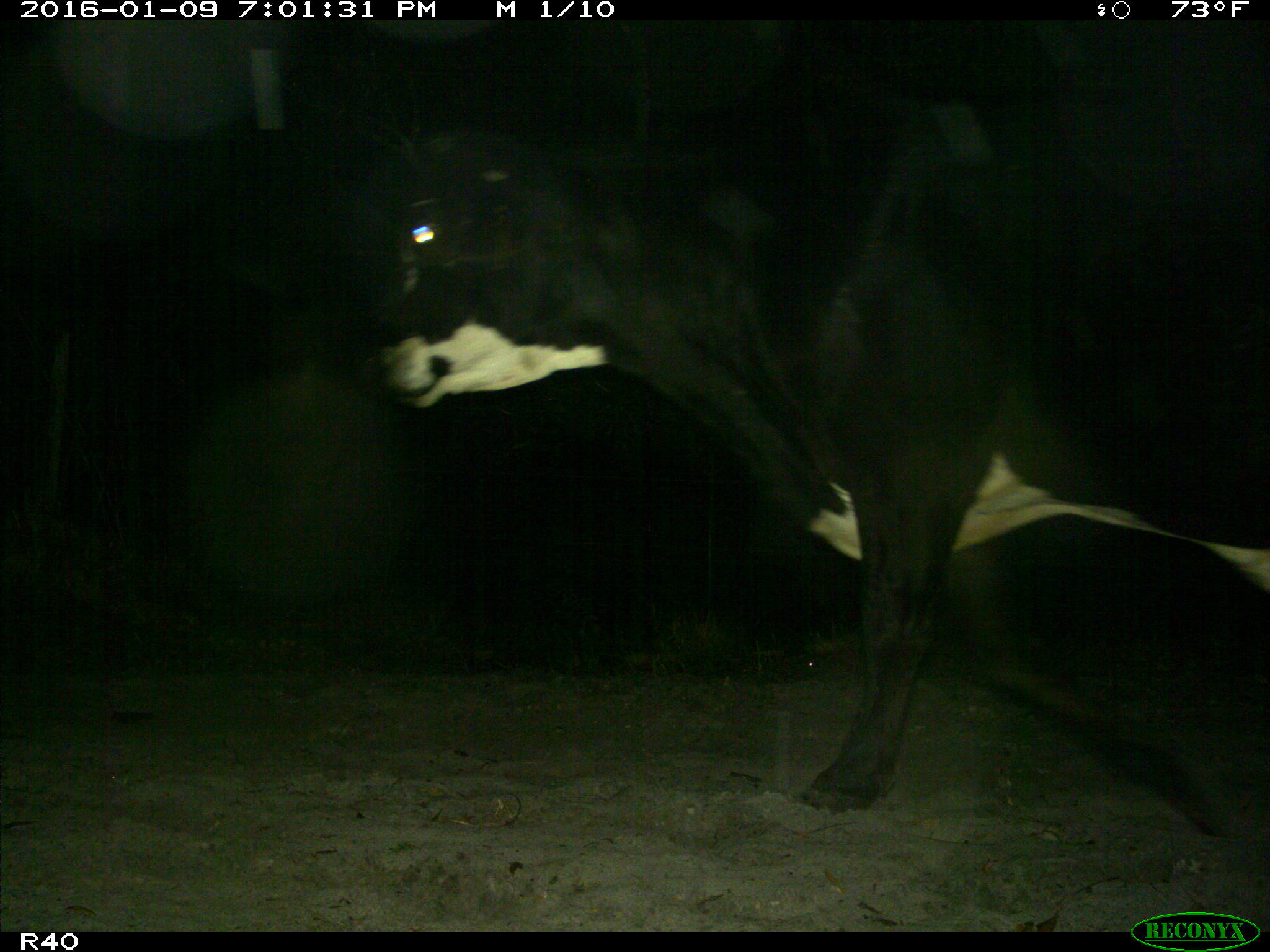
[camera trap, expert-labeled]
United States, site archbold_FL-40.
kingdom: Animalia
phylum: Chordata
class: Mammalia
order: Artiodactyla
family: Bovidae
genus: Bos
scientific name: Bos taurus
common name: domestic cow